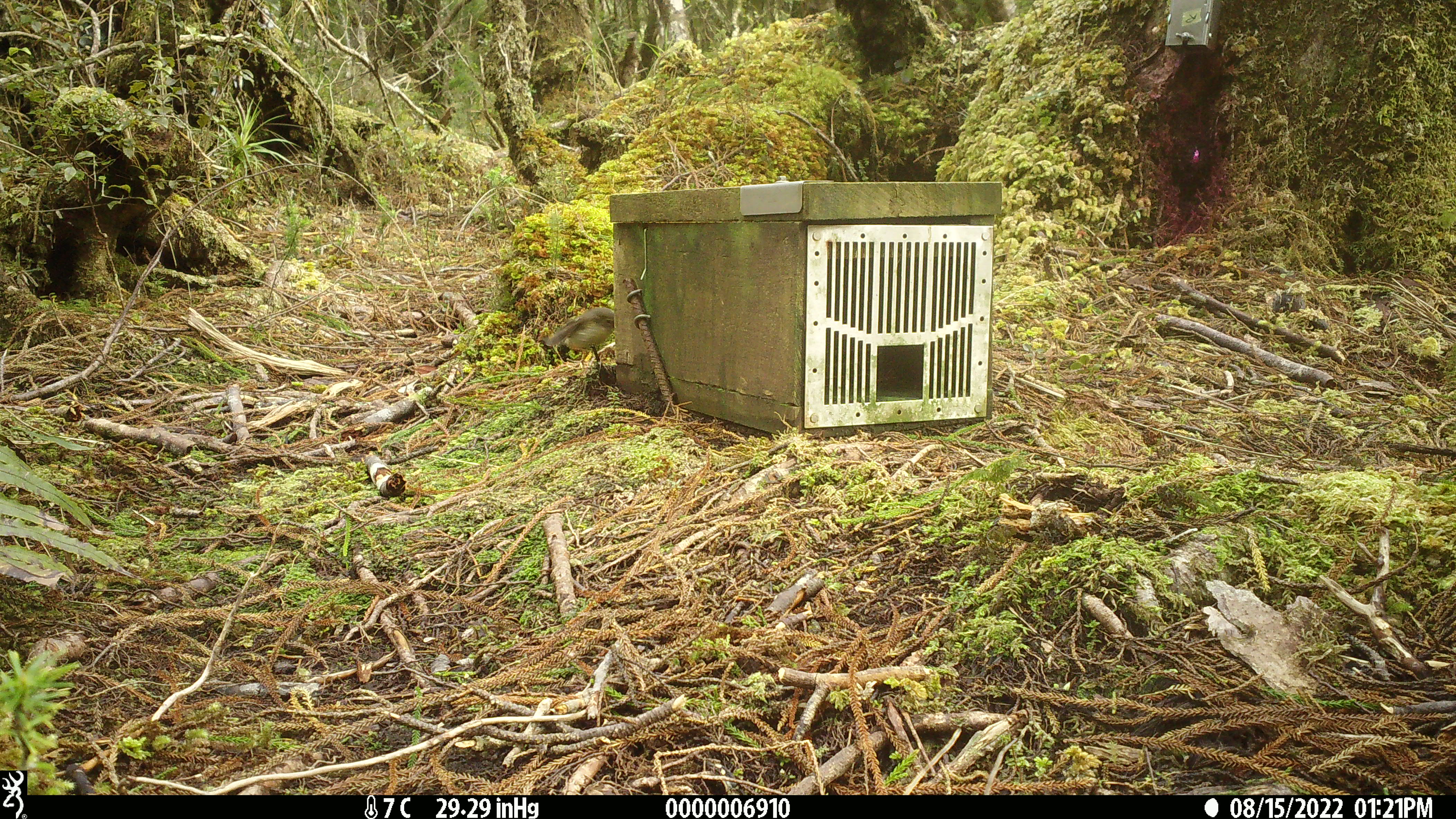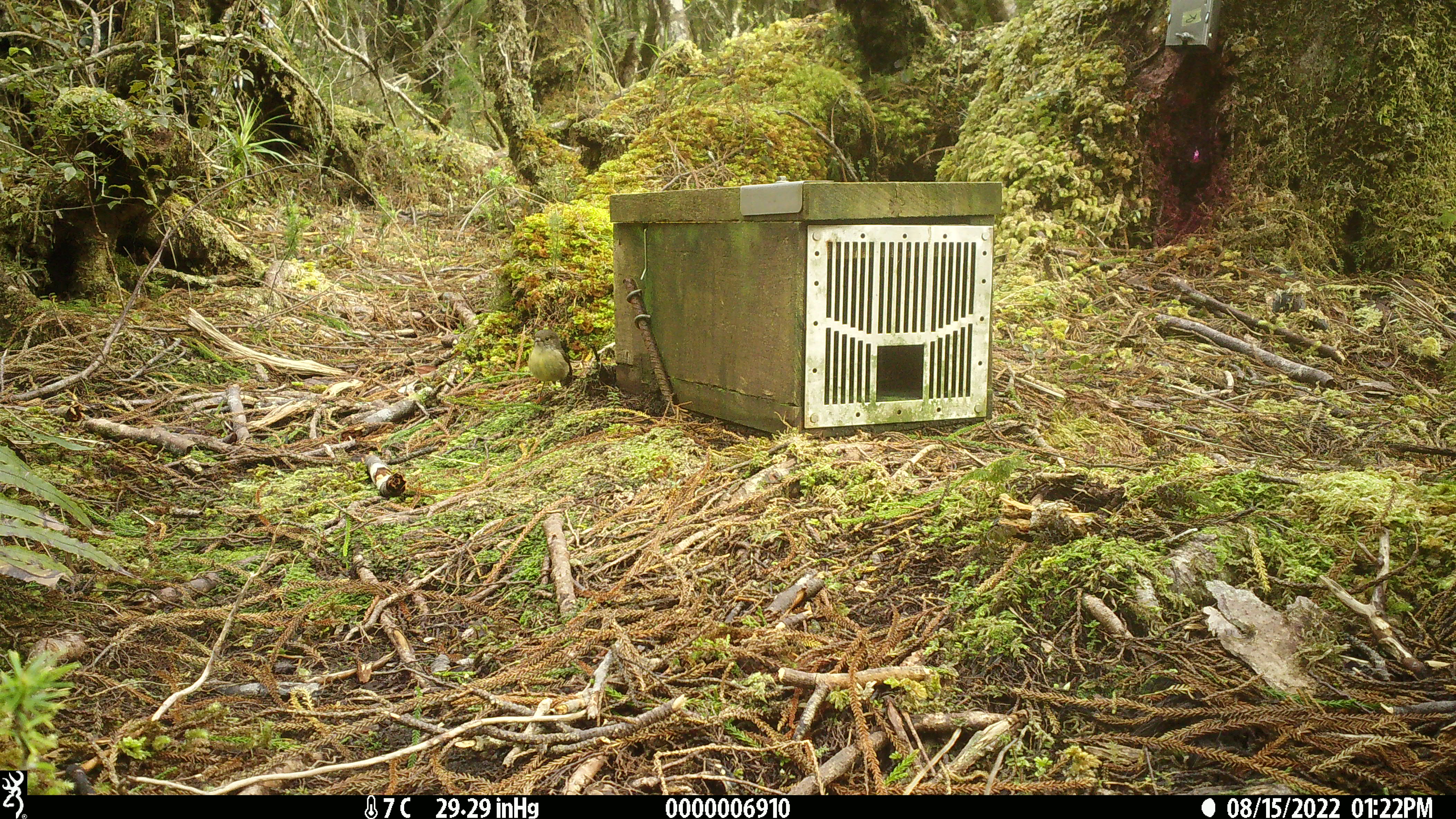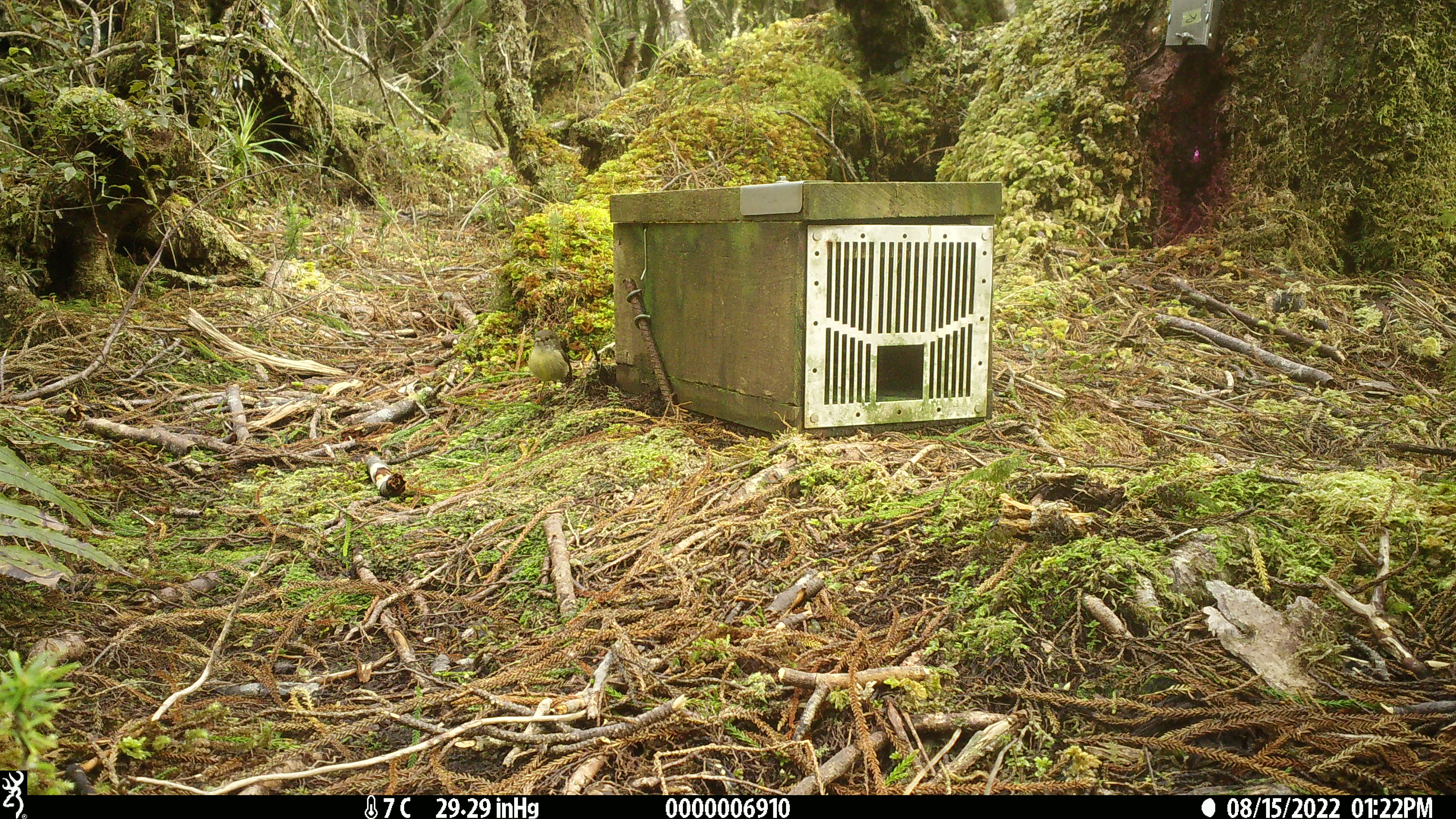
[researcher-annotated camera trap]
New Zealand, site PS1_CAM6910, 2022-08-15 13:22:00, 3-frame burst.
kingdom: Animalia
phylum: Chordata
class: Aves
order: Passeriformes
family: Petroicidae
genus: Petroica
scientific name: Petroica macrocephala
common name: tomtit